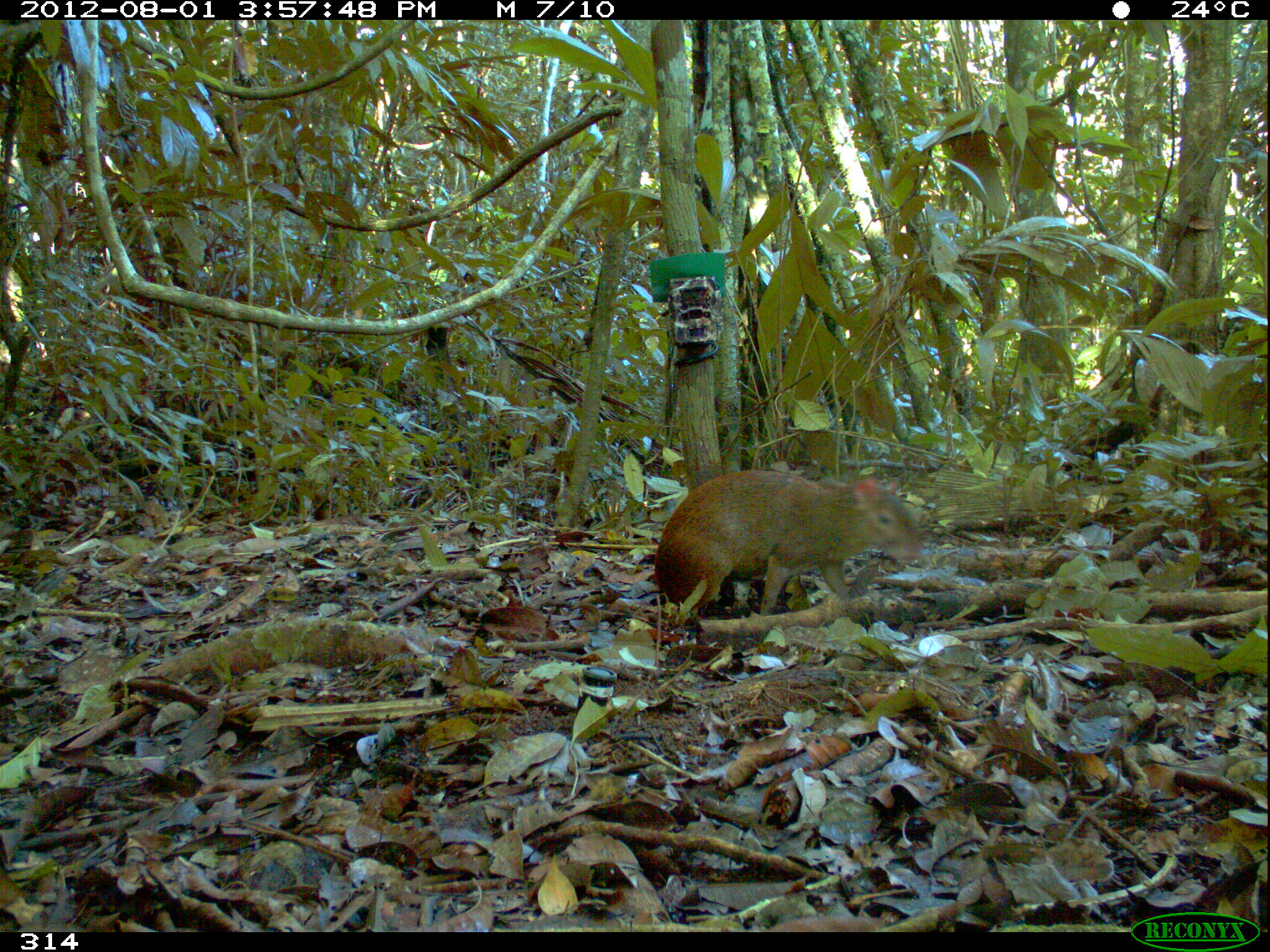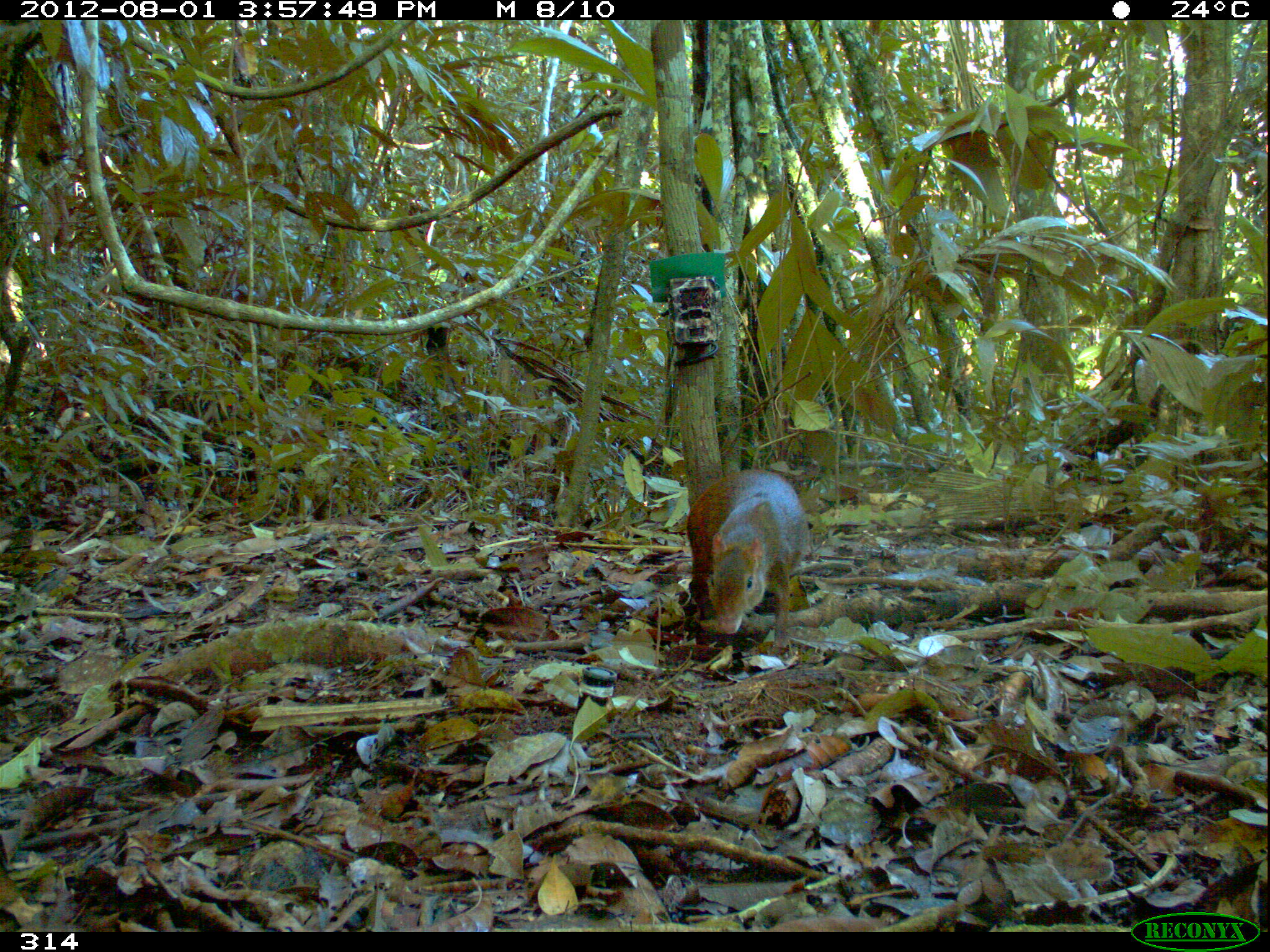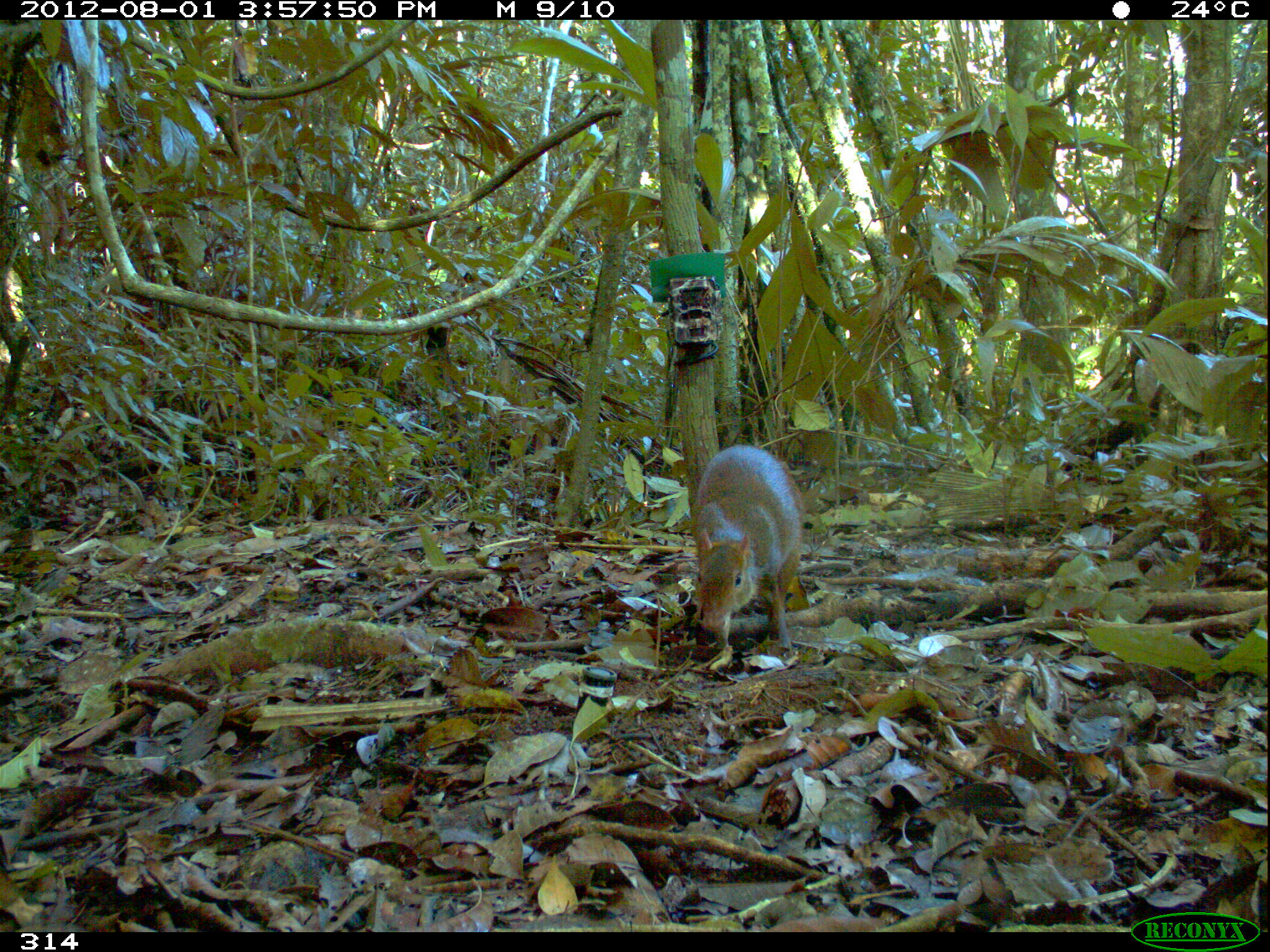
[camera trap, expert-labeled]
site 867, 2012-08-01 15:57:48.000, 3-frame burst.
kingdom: Animalia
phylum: Chordata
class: Mammalia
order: Rodentia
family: Dasyproctidae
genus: Dasyprocta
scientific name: Dasyprocta punctata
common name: central american agouti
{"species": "Dasyprocta punctata (central american agouti)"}